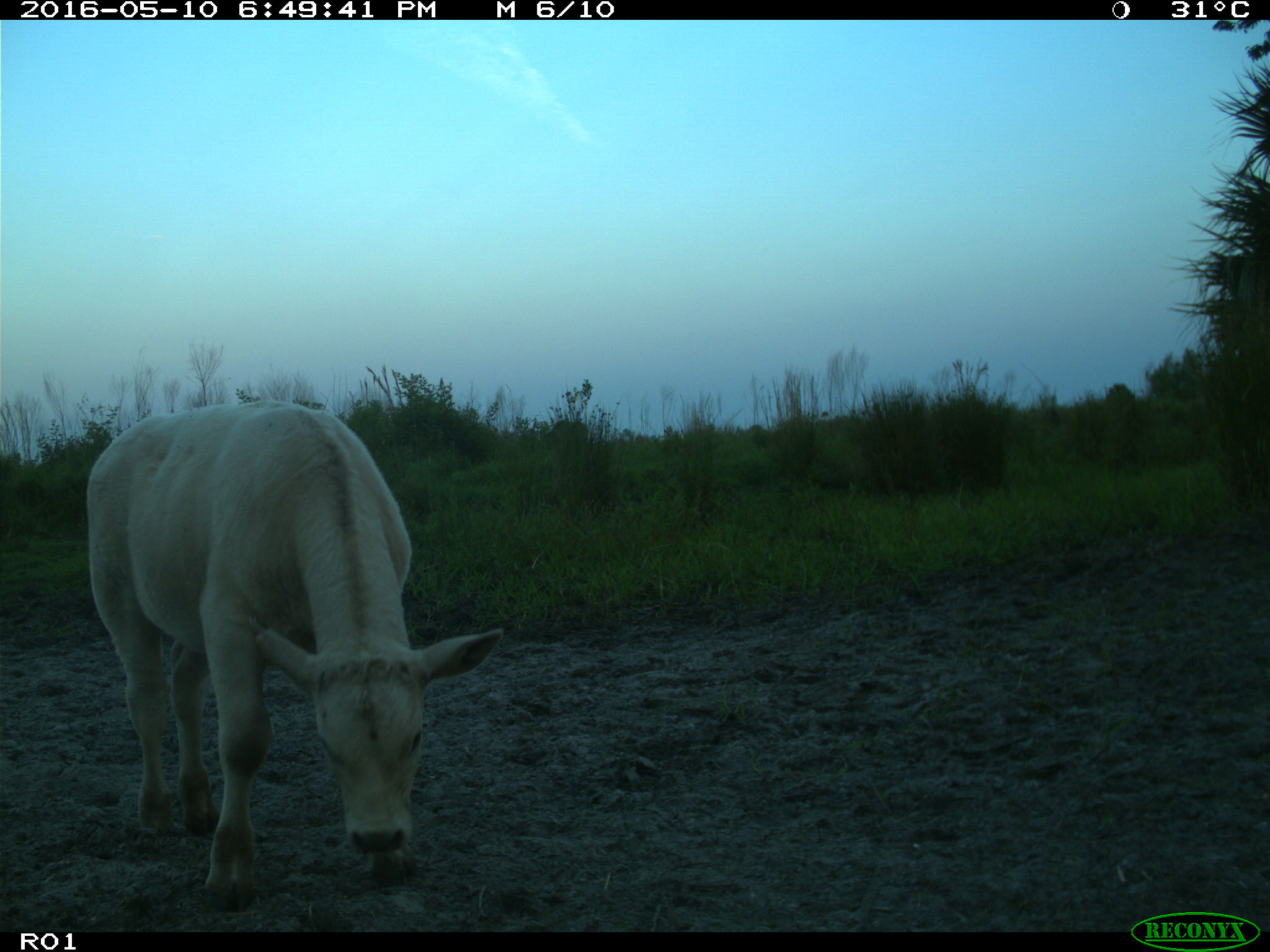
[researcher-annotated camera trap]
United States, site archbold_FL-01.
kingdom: Animalia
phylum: Chordata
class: Mammalia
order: Artiodactyla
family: Bovidae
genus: Bos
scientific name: Bos taurus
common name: domestic cow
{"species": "Bos taurus (domestic cow)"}